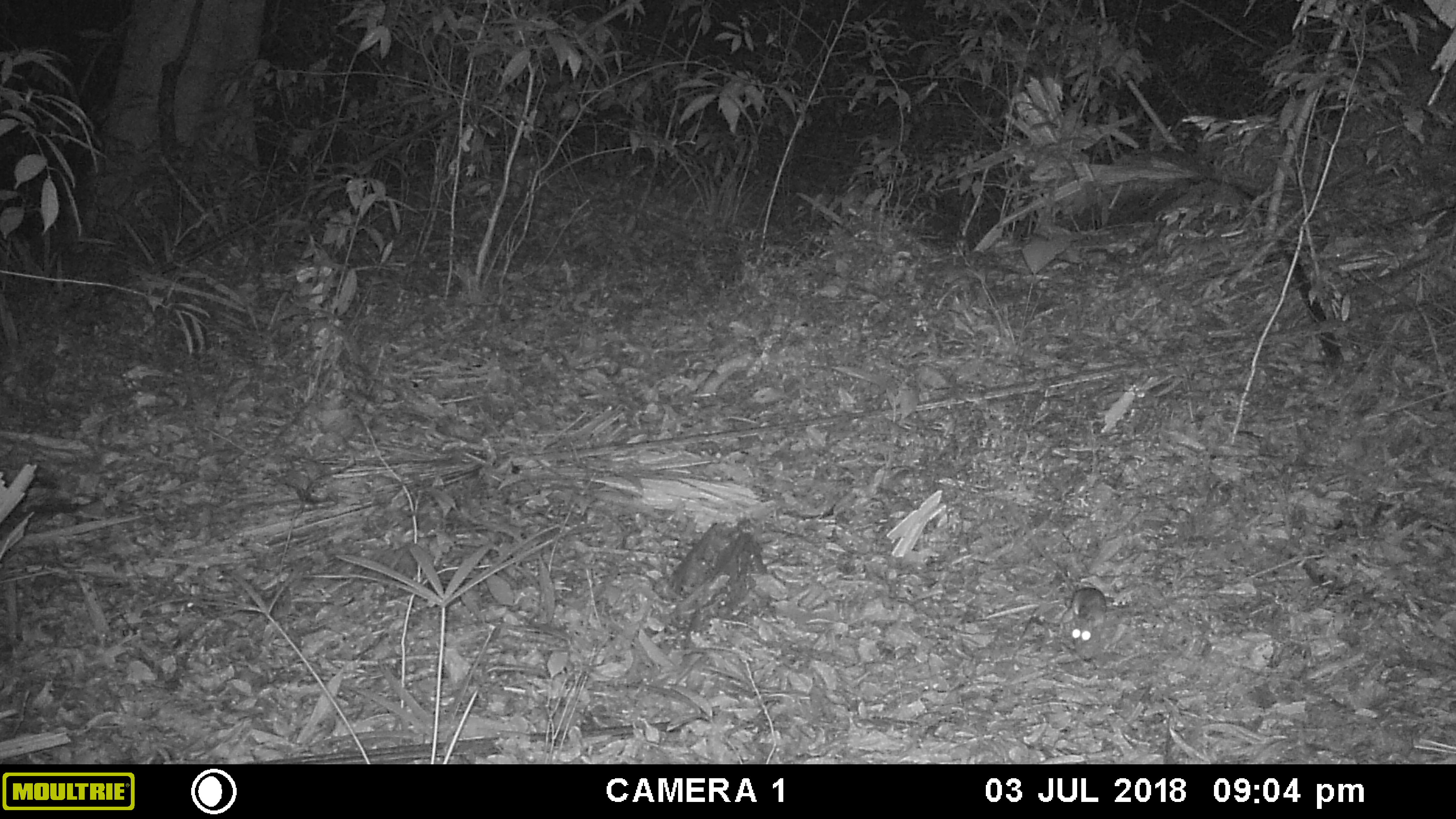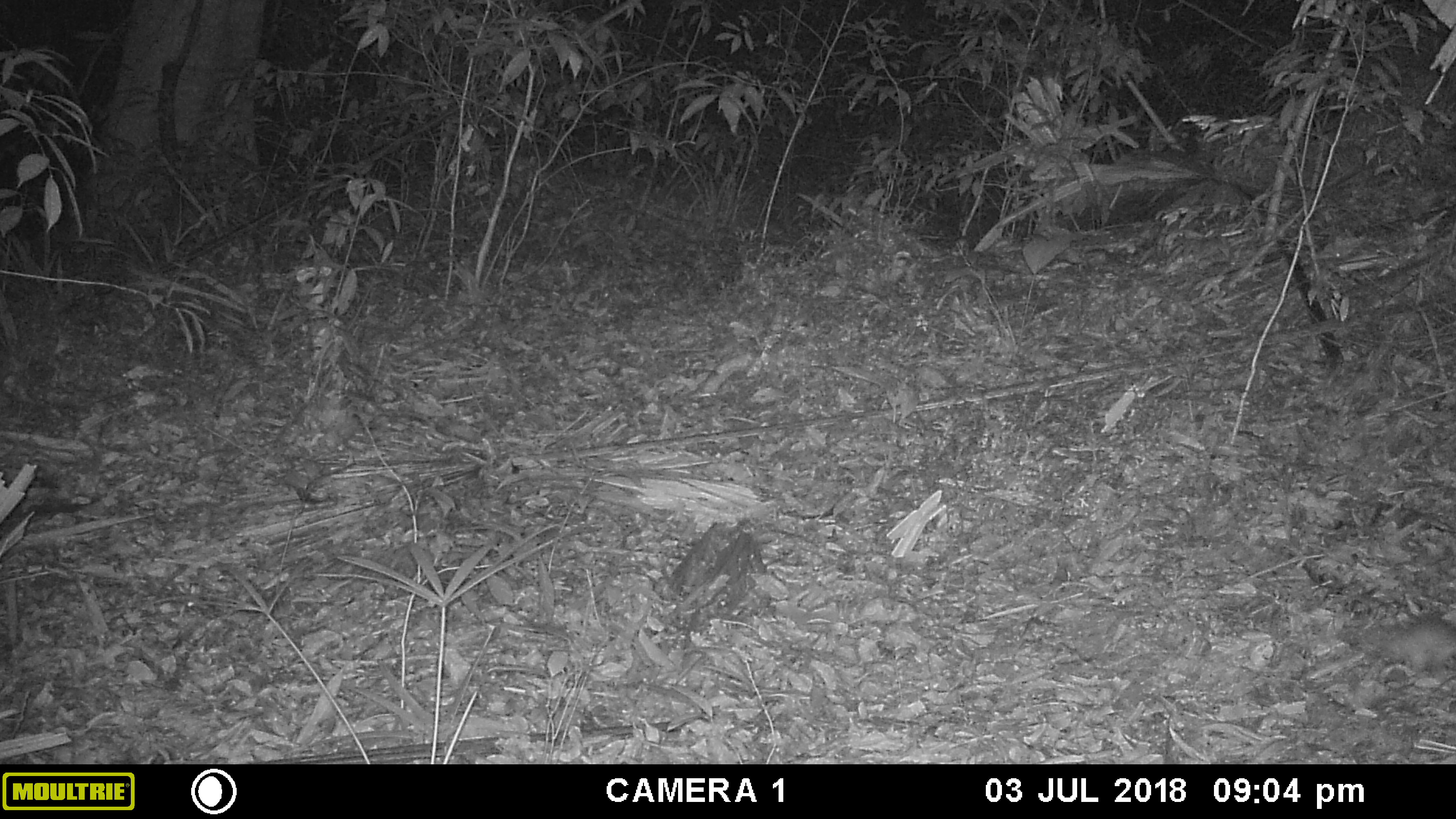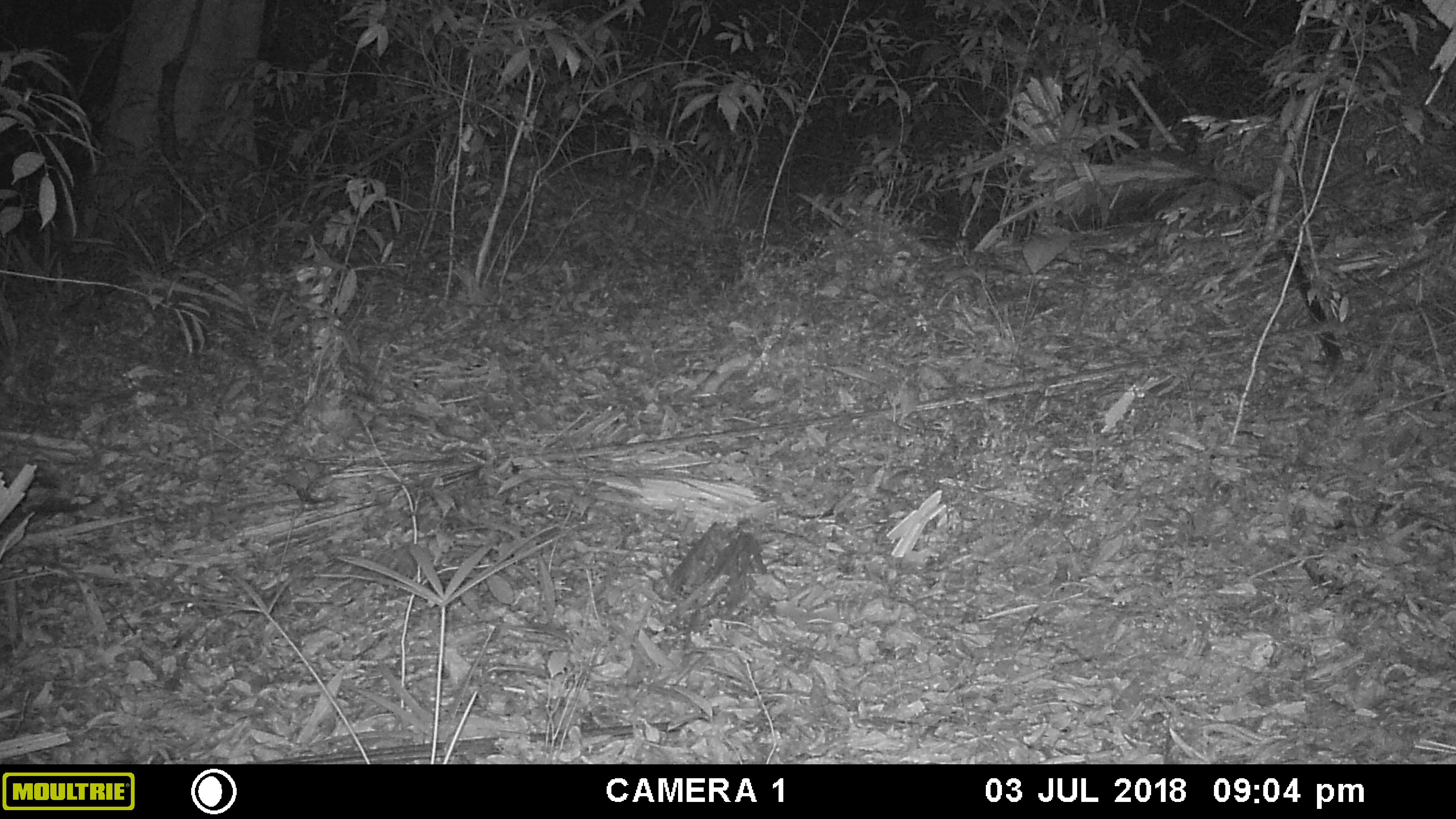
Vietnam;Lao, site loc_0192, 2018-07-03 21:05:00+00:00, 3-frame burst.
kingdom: Animalia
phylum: Chordata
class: Mammalia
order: Rodentia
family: Muridae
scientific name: Muridae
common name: old-world mice and rats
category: unidentified murid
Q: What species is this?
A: Unidentified murid (old-world mice and rats) (Muridae).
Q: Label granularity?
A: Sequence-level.